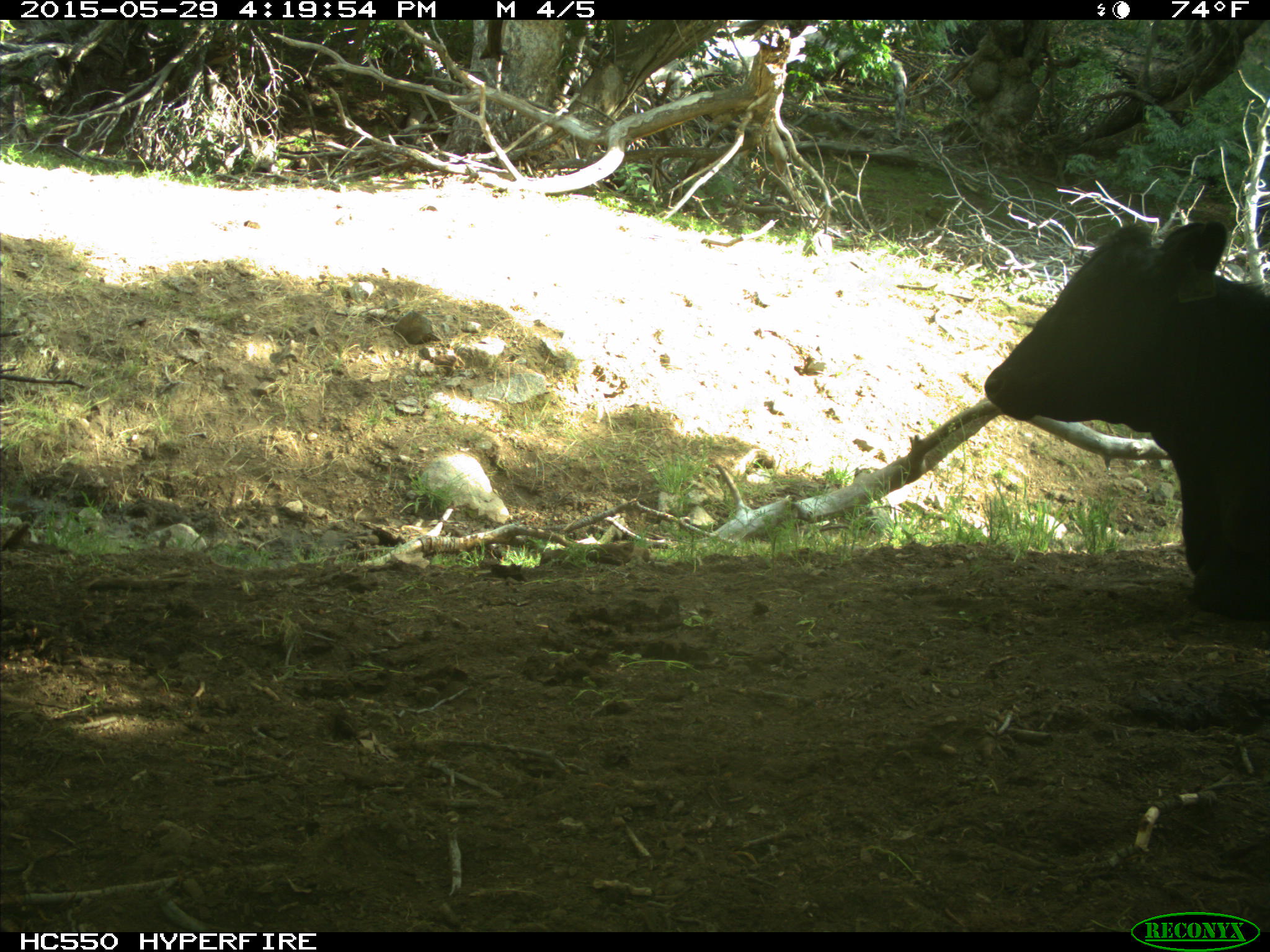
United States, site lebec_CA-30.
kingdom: Animalia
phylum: Chordata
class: Mammalia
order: Artiodactyla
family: Bovidae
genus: Bos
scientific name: Bos taurus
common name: domestic cow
Bos taurus (domestic cow).